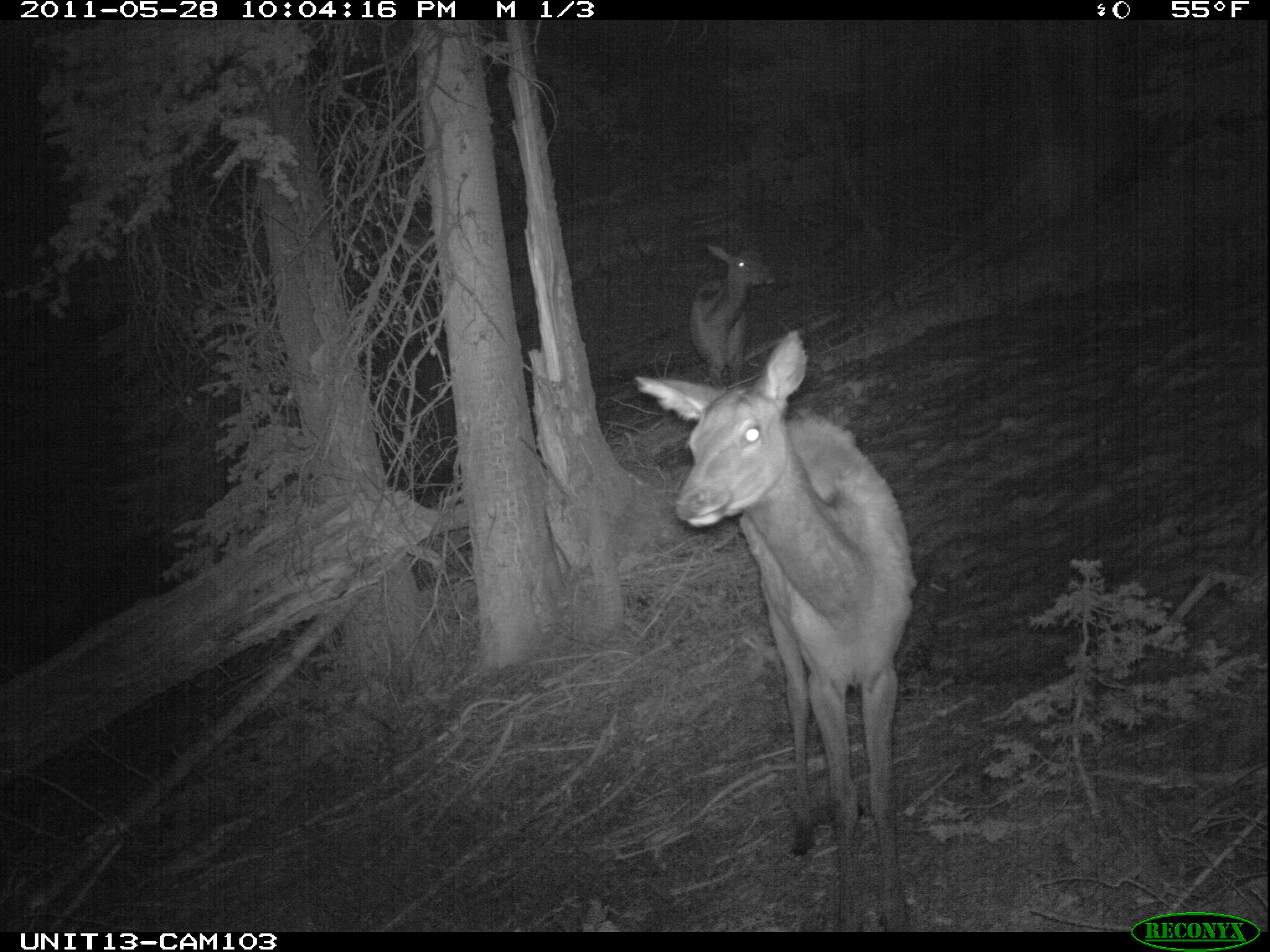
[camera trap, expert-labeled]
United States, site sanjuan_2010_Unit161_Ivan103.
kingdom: Animalia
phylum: Chordata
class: Mammalia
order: Artiodactyla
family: Cervidae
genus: Cervus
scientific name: Cervus elaphus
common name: red deer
Cervus elaphus (red deer).